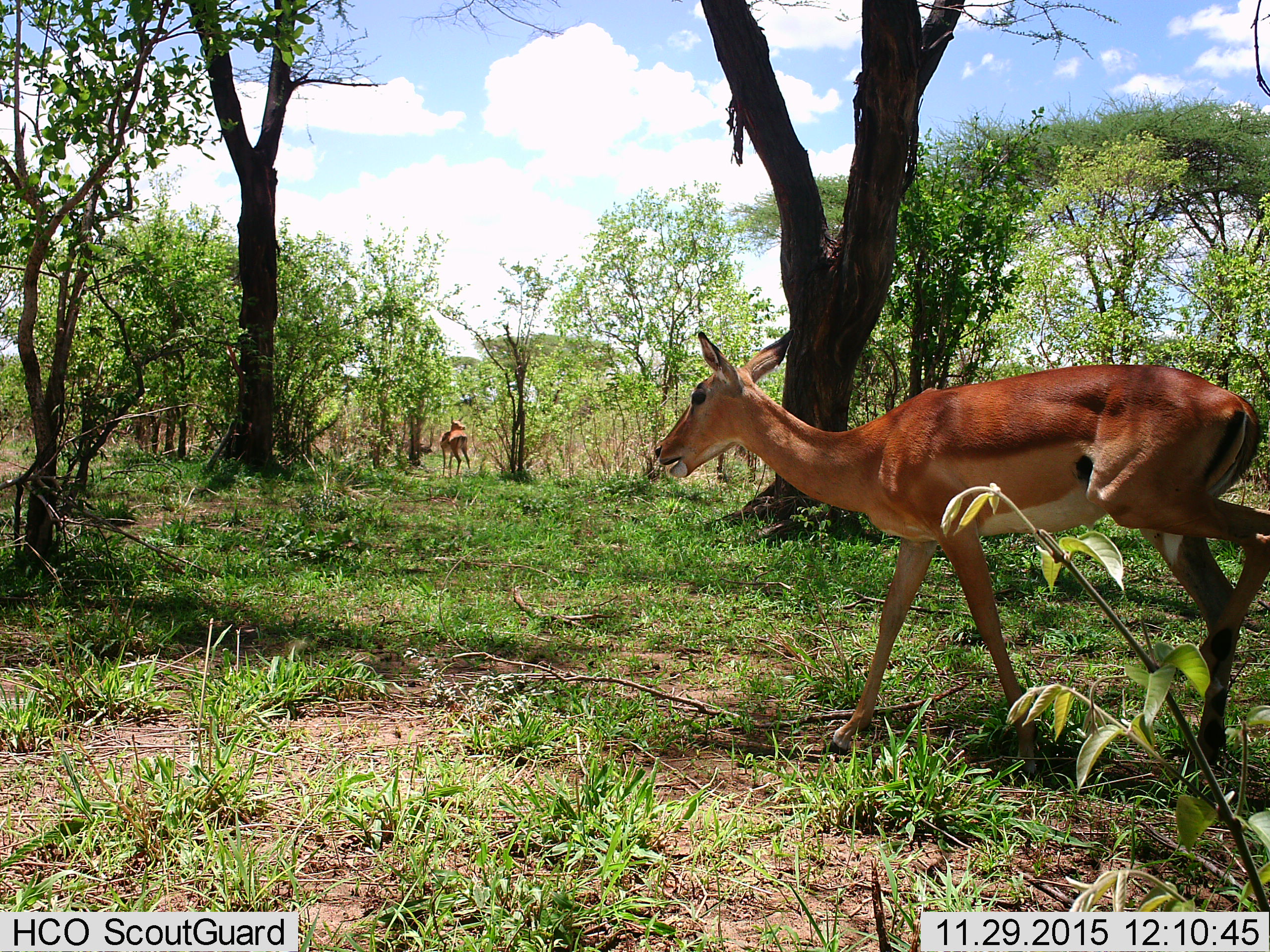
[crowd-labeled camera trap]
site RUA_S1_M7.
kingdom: Animalia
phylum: Chordata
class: Mammalia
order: Artiodactyla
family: Bovidae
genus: Aepyceros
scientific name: Aepyceros melampus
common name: impala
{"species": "impala (Aepyceros melampus)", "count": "2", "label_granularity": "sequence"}